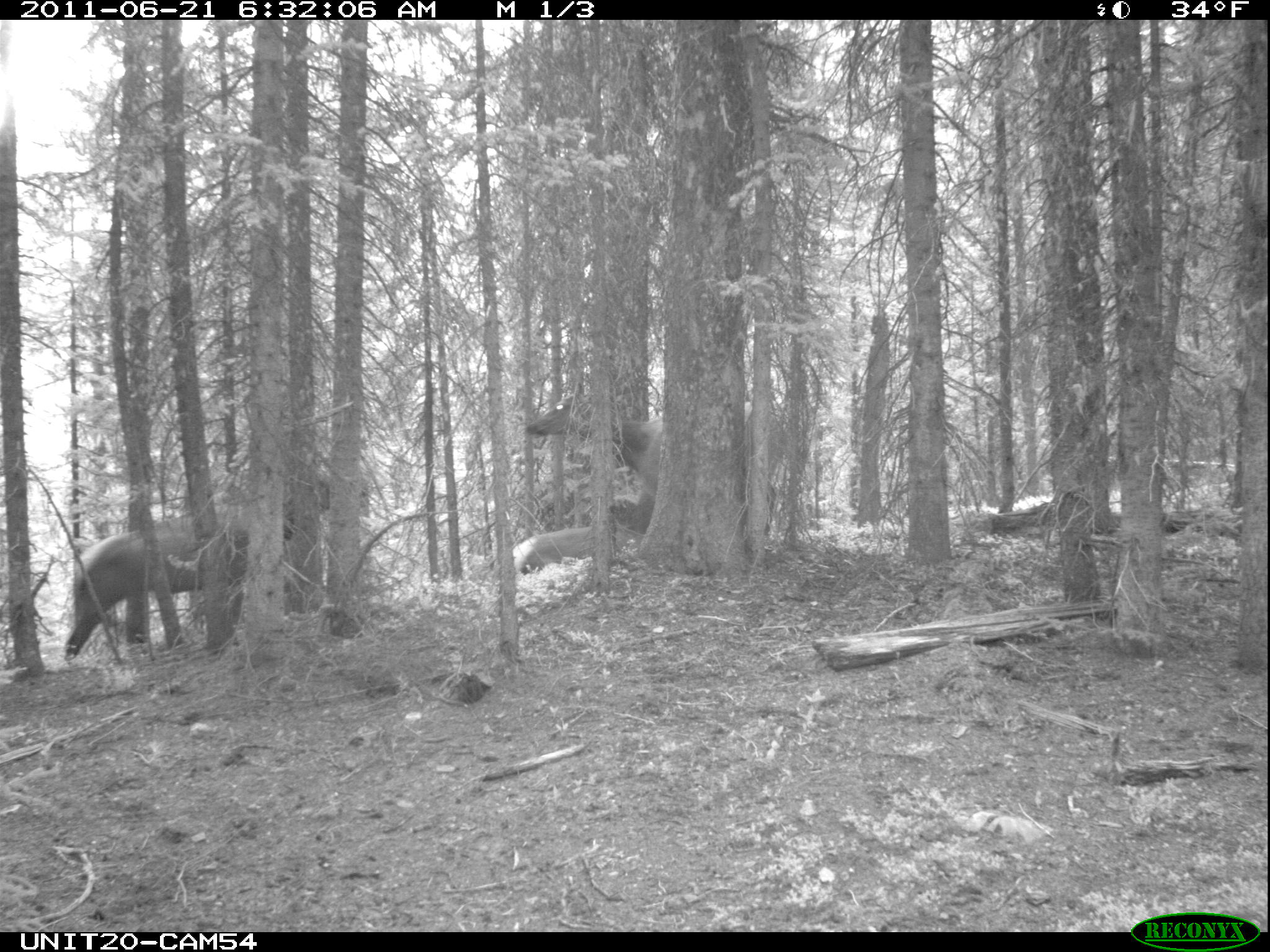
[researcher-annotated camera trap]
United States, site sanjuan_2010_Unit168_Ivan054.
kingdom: Animalia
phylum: Chordata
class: Mammalia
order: Artiodactyla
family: Cervidae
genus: Cervus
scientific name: Cervus elaphus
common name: red deer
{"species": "Cervus elaphus (red deer)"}